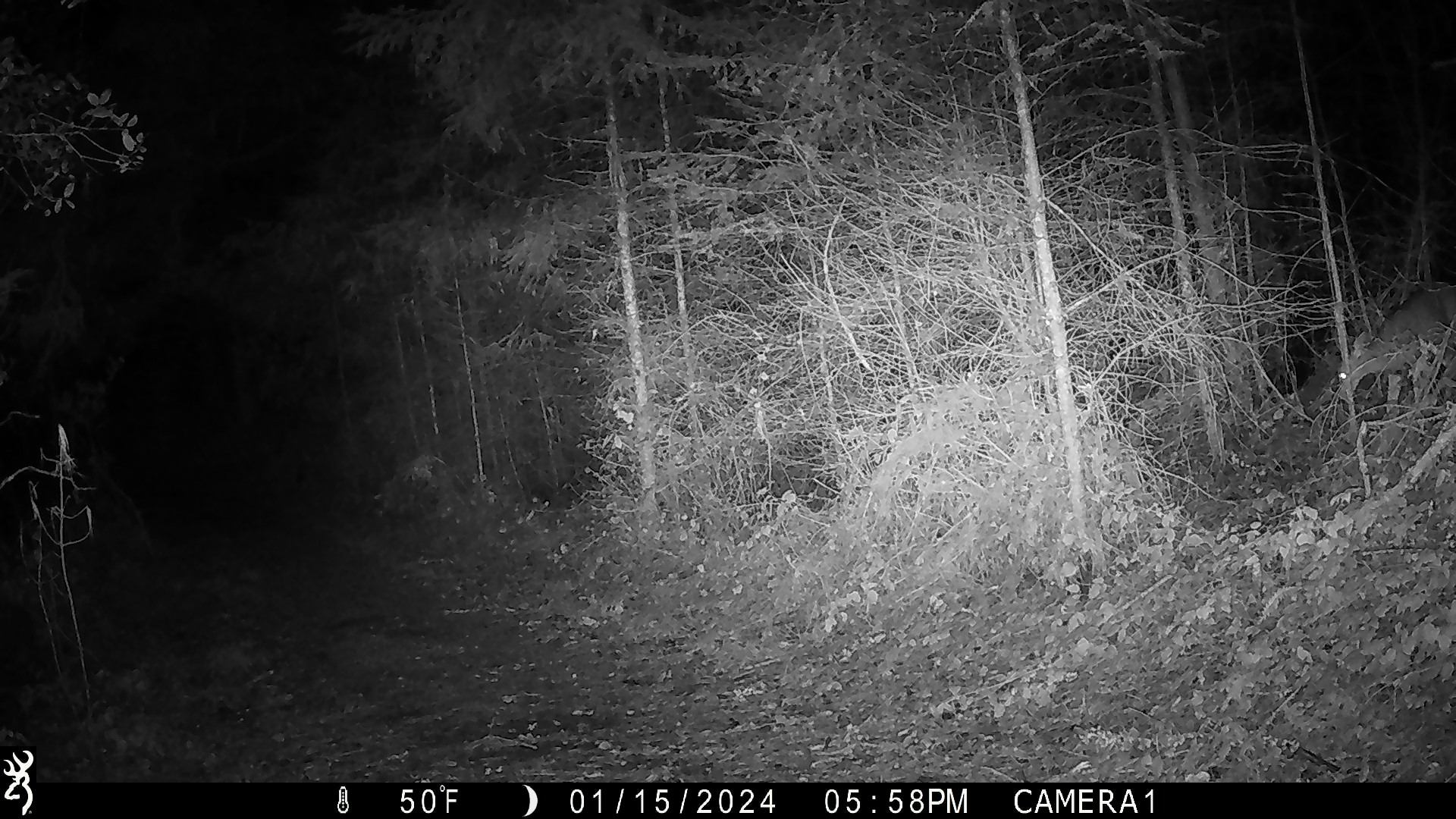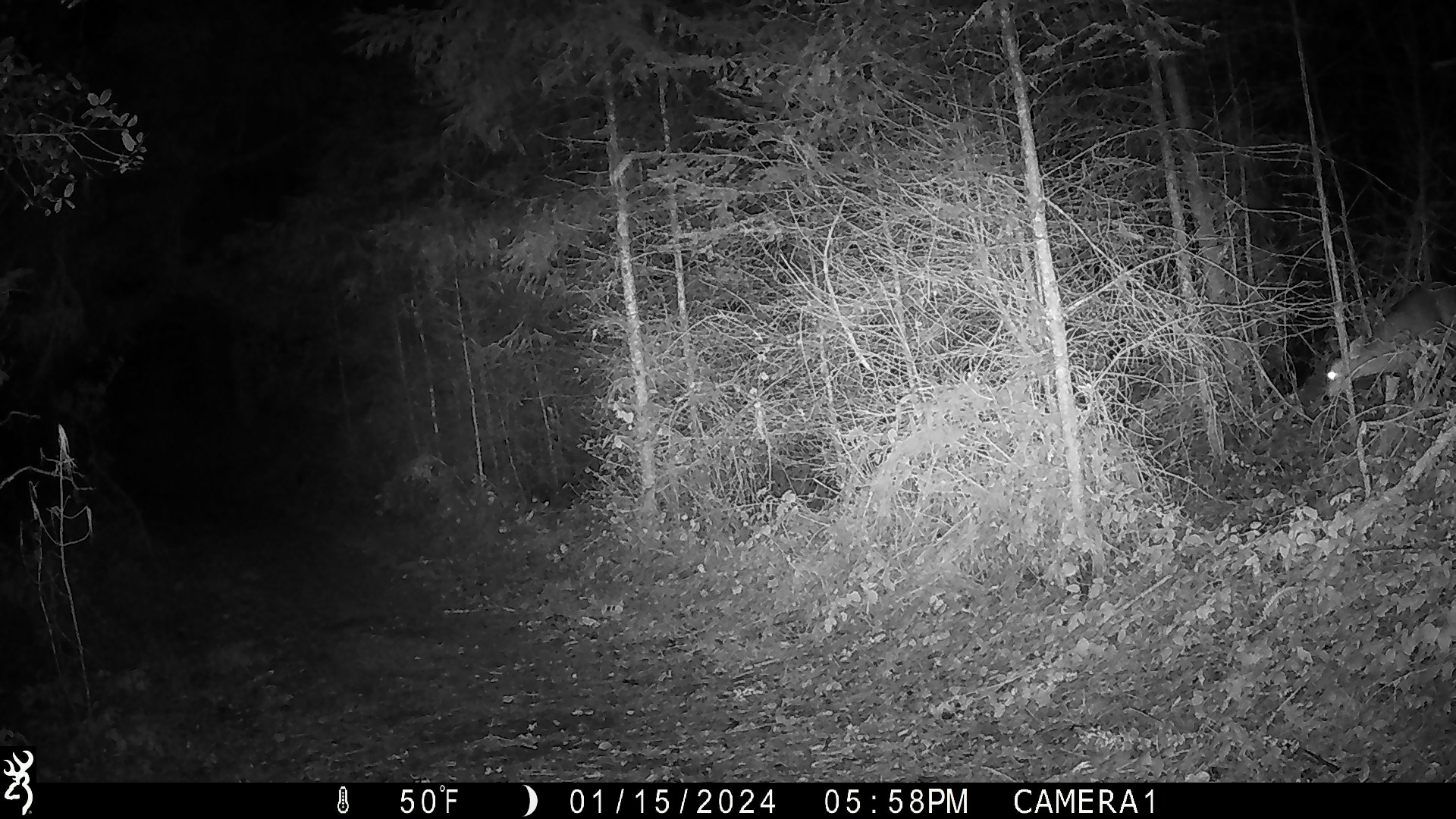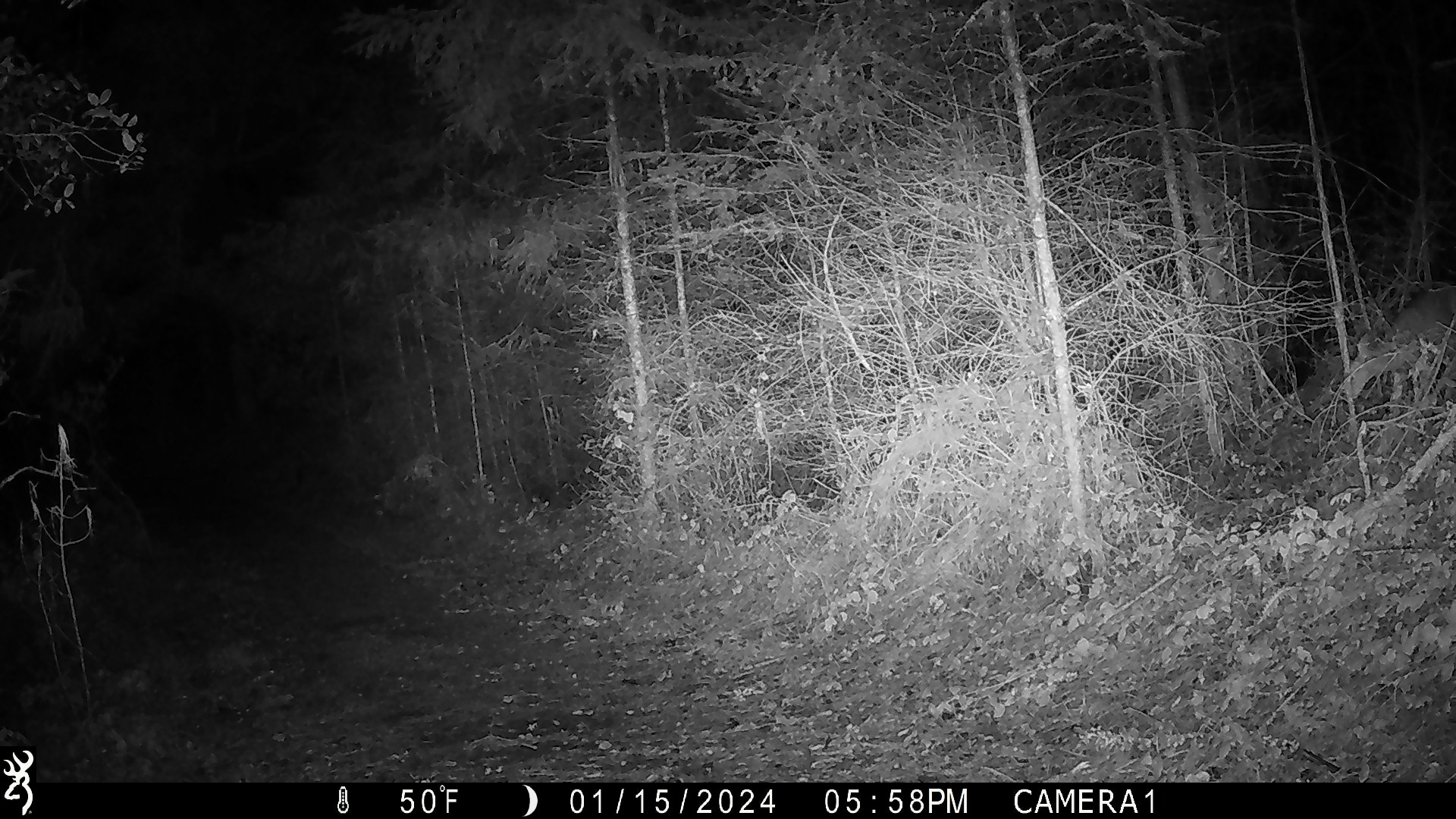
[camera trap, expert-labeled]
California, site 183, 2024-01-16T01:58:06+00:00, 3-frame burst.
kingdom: Animalia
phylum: Chordata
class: Mammalia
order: Artiodactyla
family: Cervidae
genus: Odocoileus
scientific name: Odocoileus hemionus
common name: mule deer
Mule deer (Odocoileus hemionus).